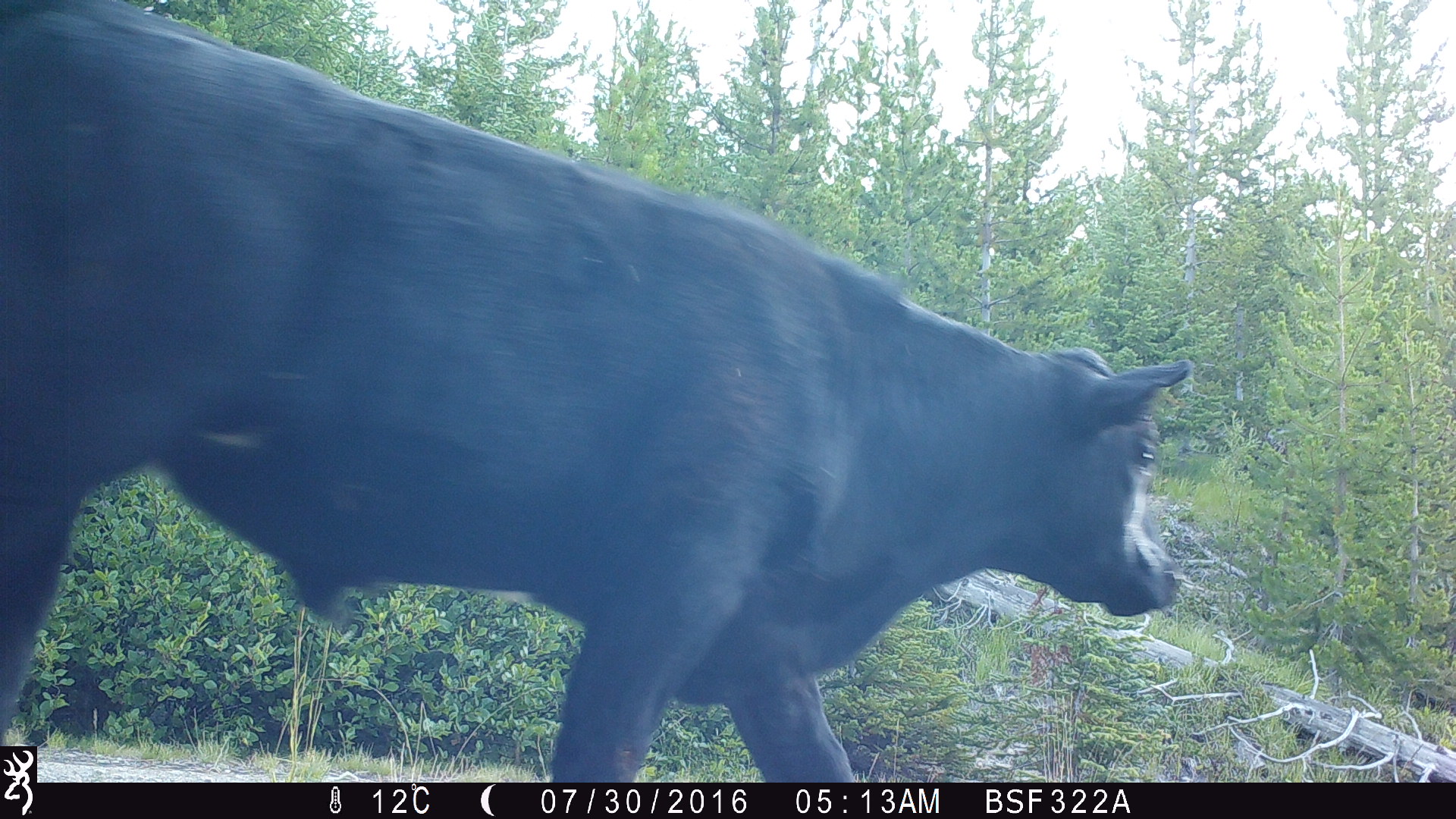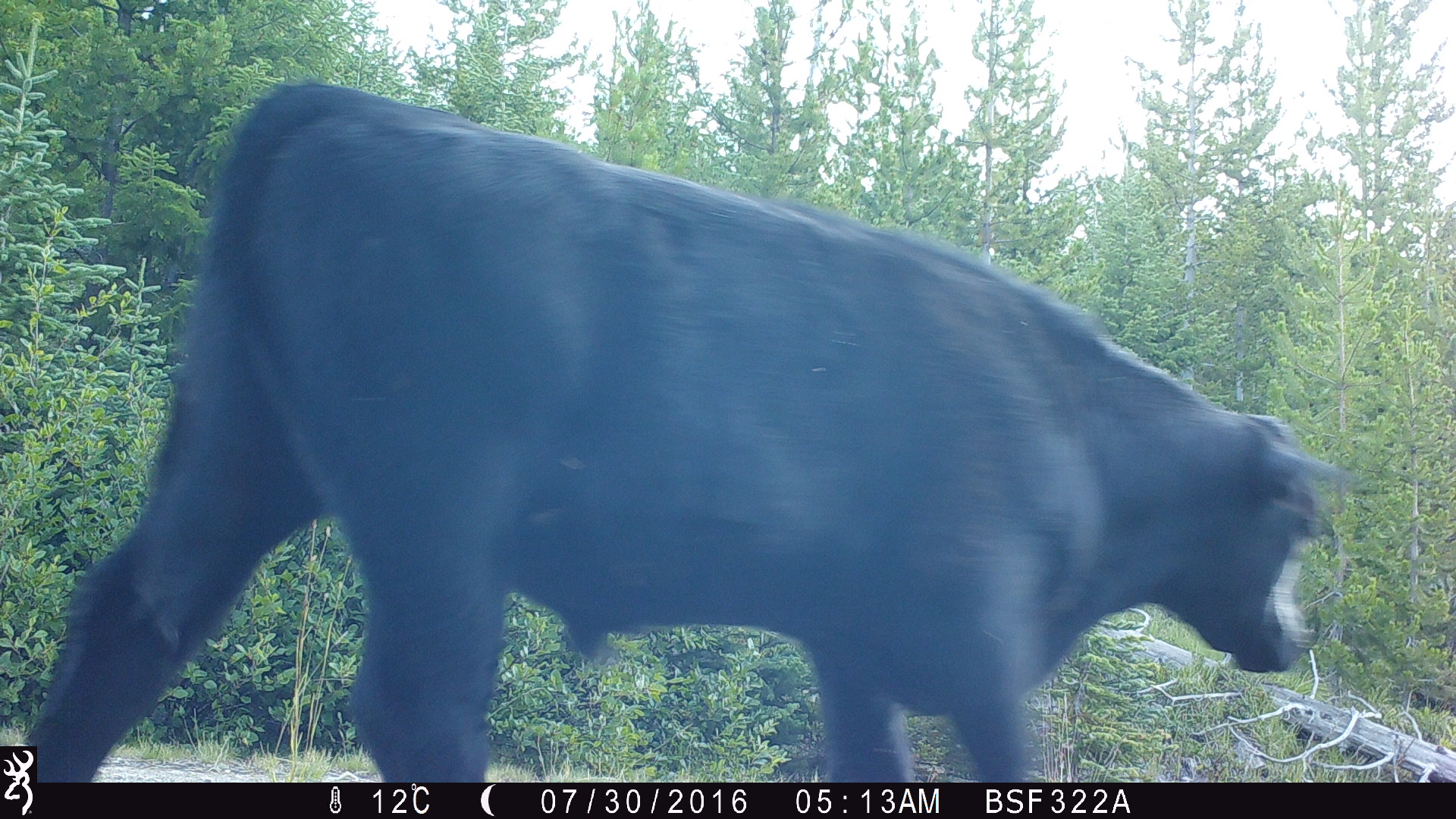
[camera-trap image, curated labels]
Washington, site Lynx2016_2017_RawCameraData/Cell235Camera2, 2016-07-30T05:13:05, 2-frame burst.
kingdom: Animalia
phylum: Chordata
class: Mammalia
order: Artiodactyla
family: Bovidae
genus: Bos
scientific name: Bos taurus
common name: domestic cattle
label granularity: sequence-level